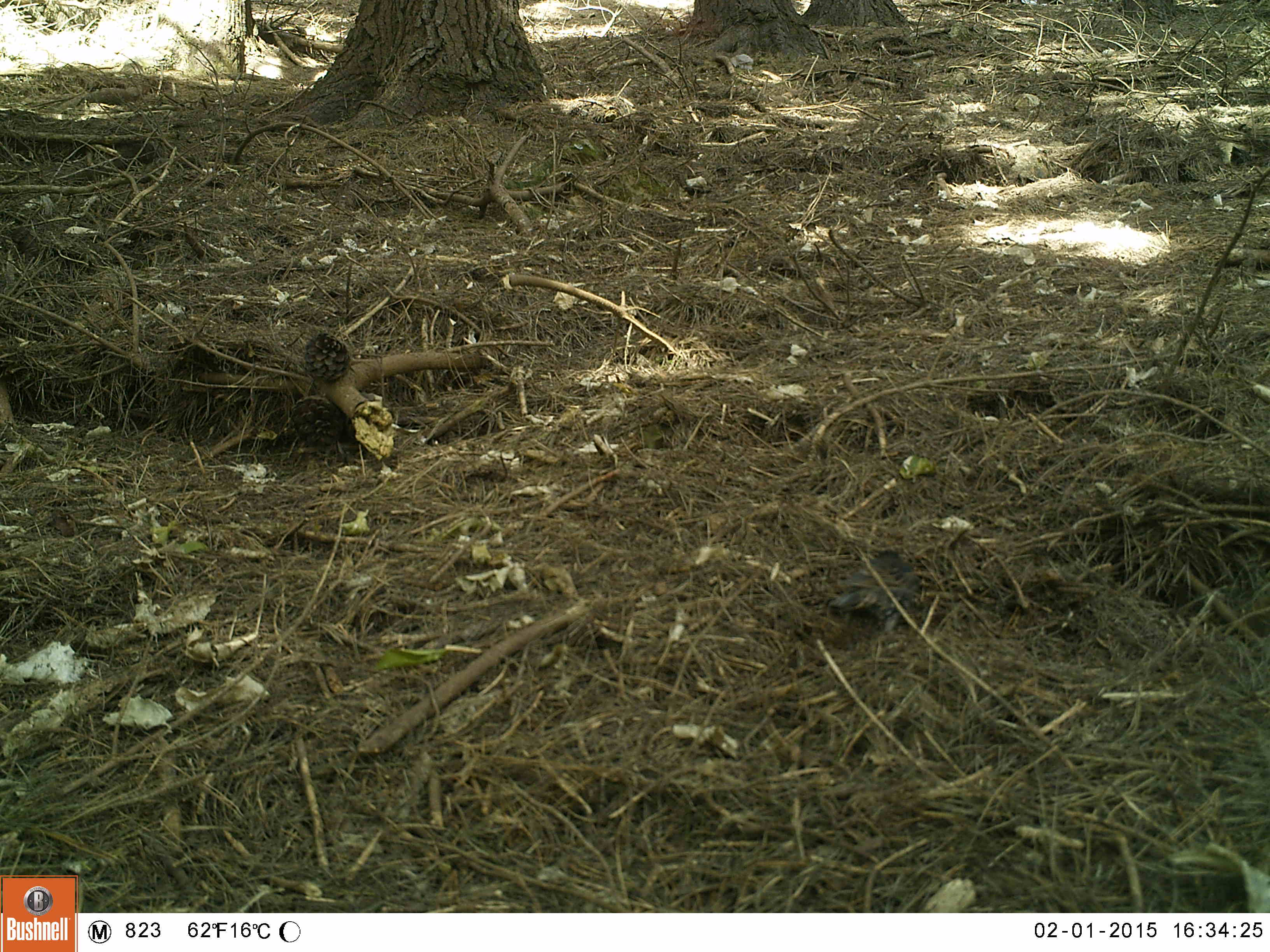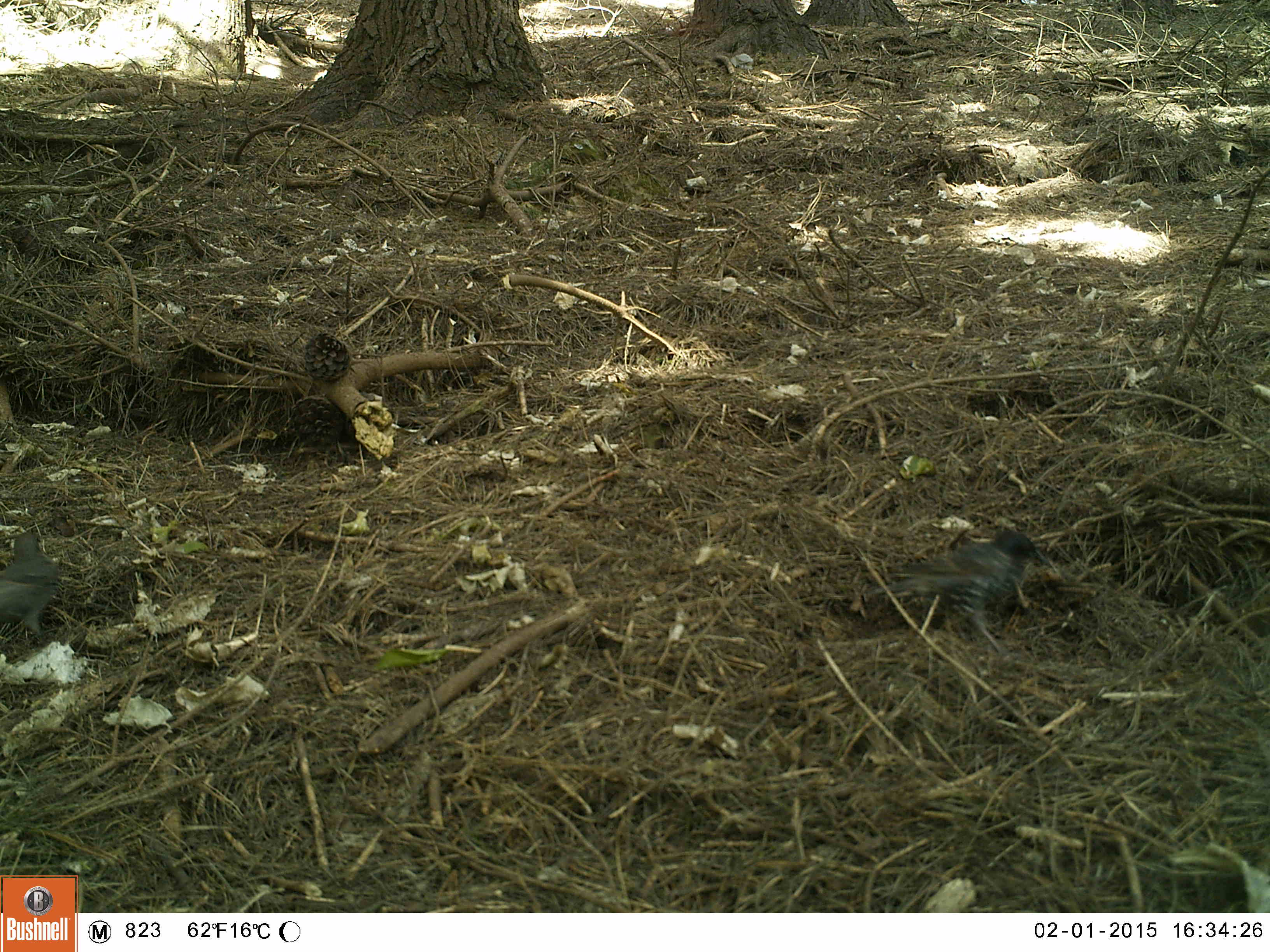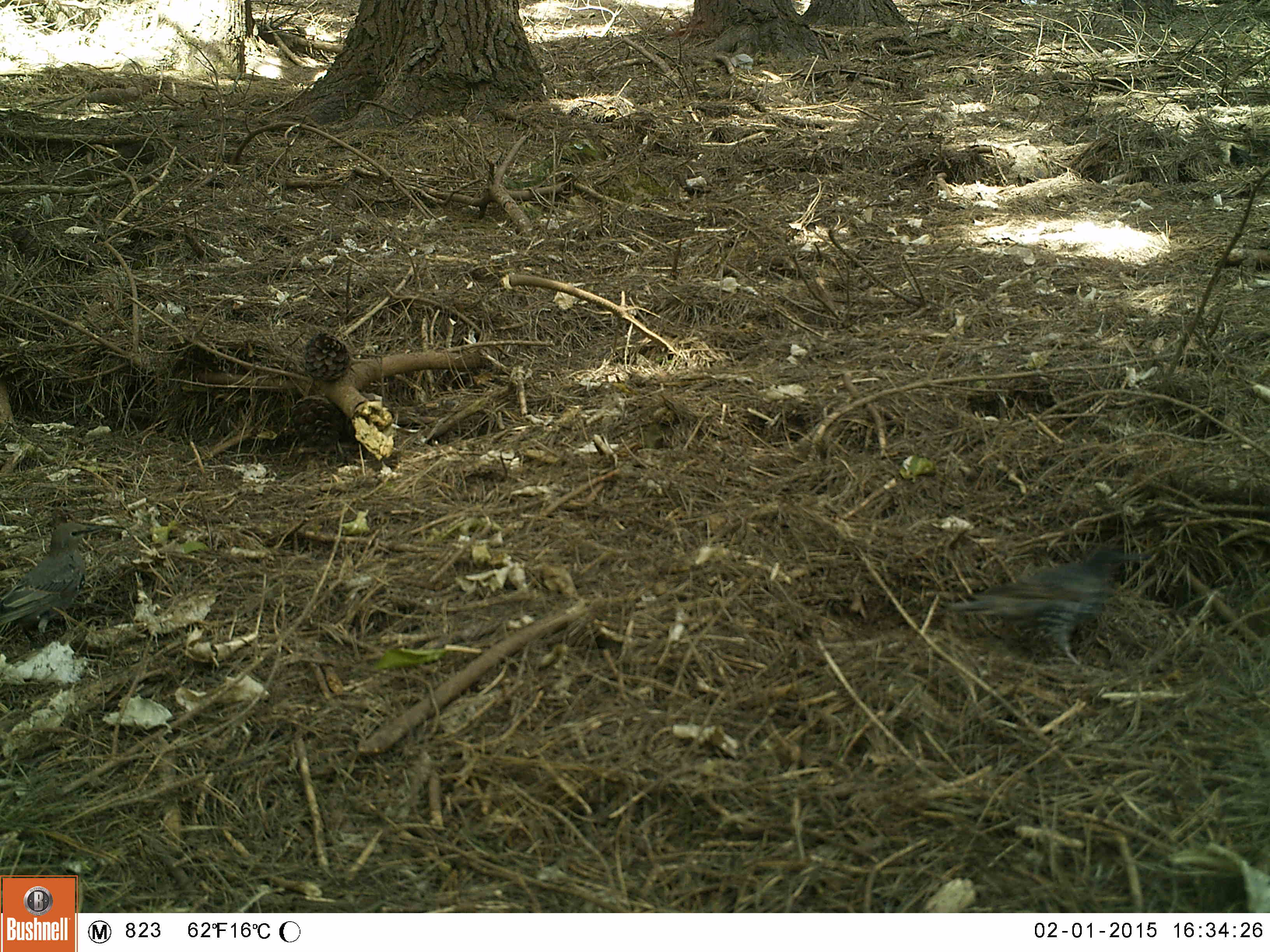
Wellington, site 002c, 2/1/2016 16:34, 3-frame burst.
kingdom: Animalia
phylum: Chordata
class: Aves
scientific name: Aves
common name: bird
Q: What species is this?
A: Bird (Aves).